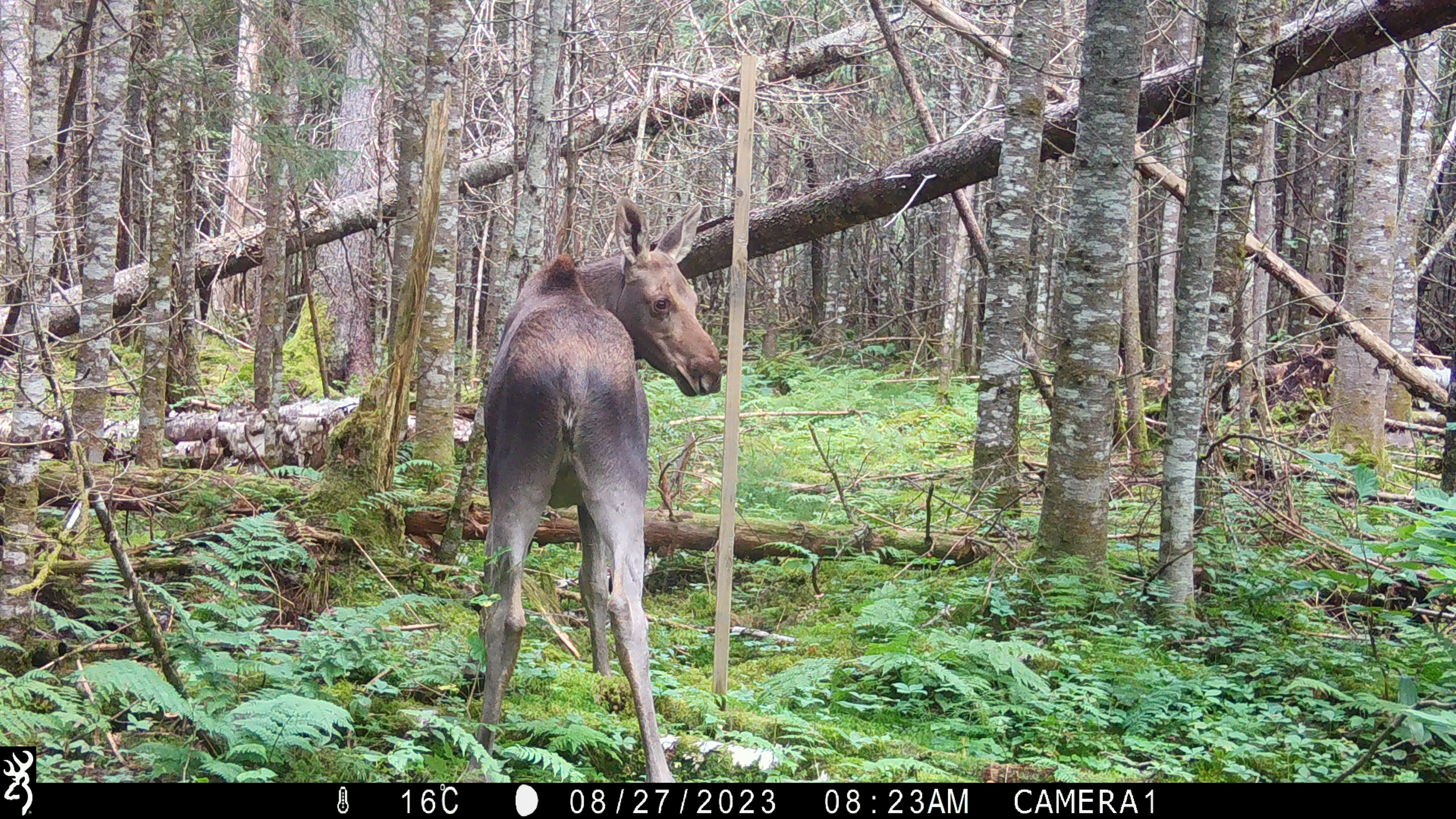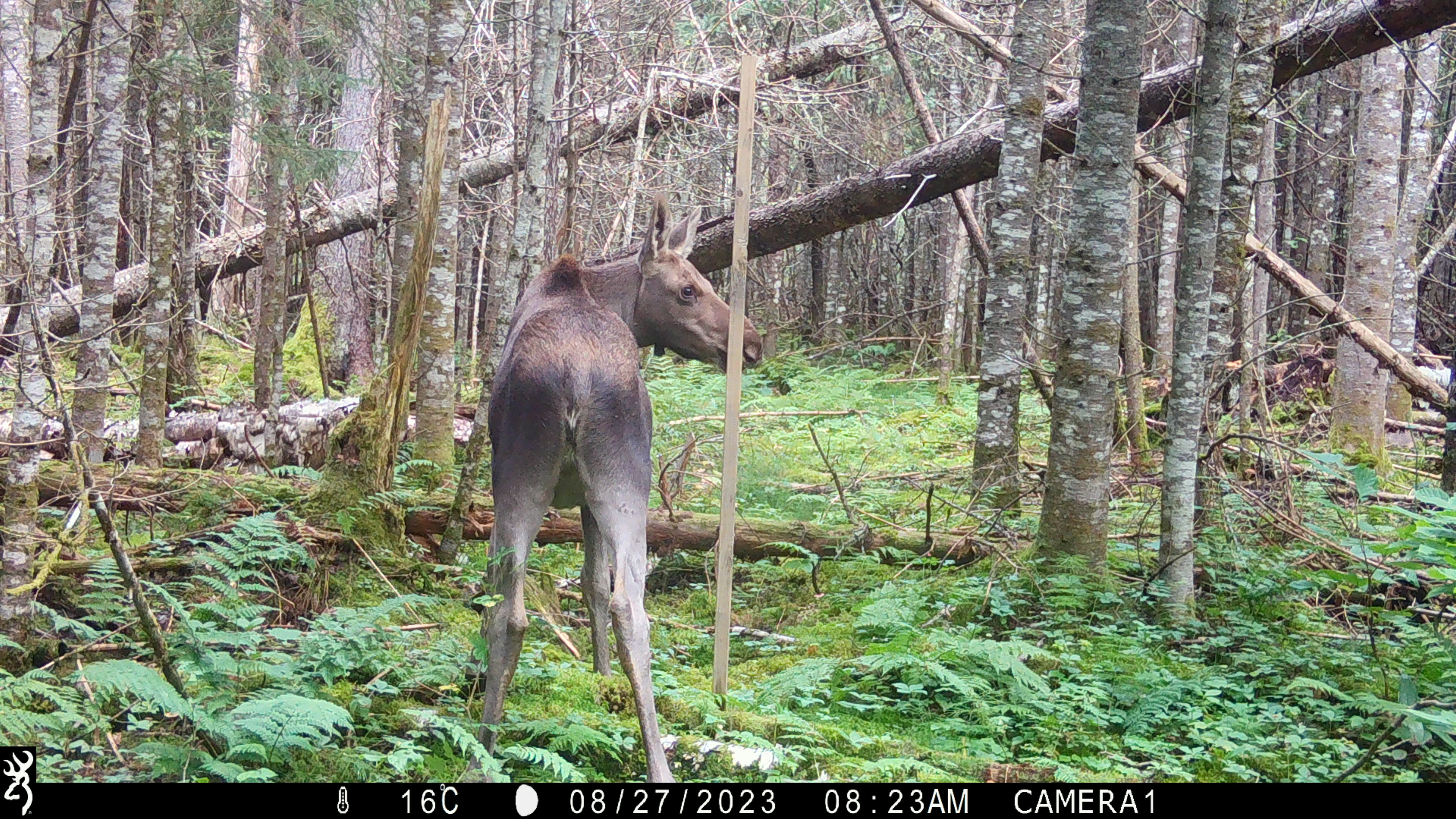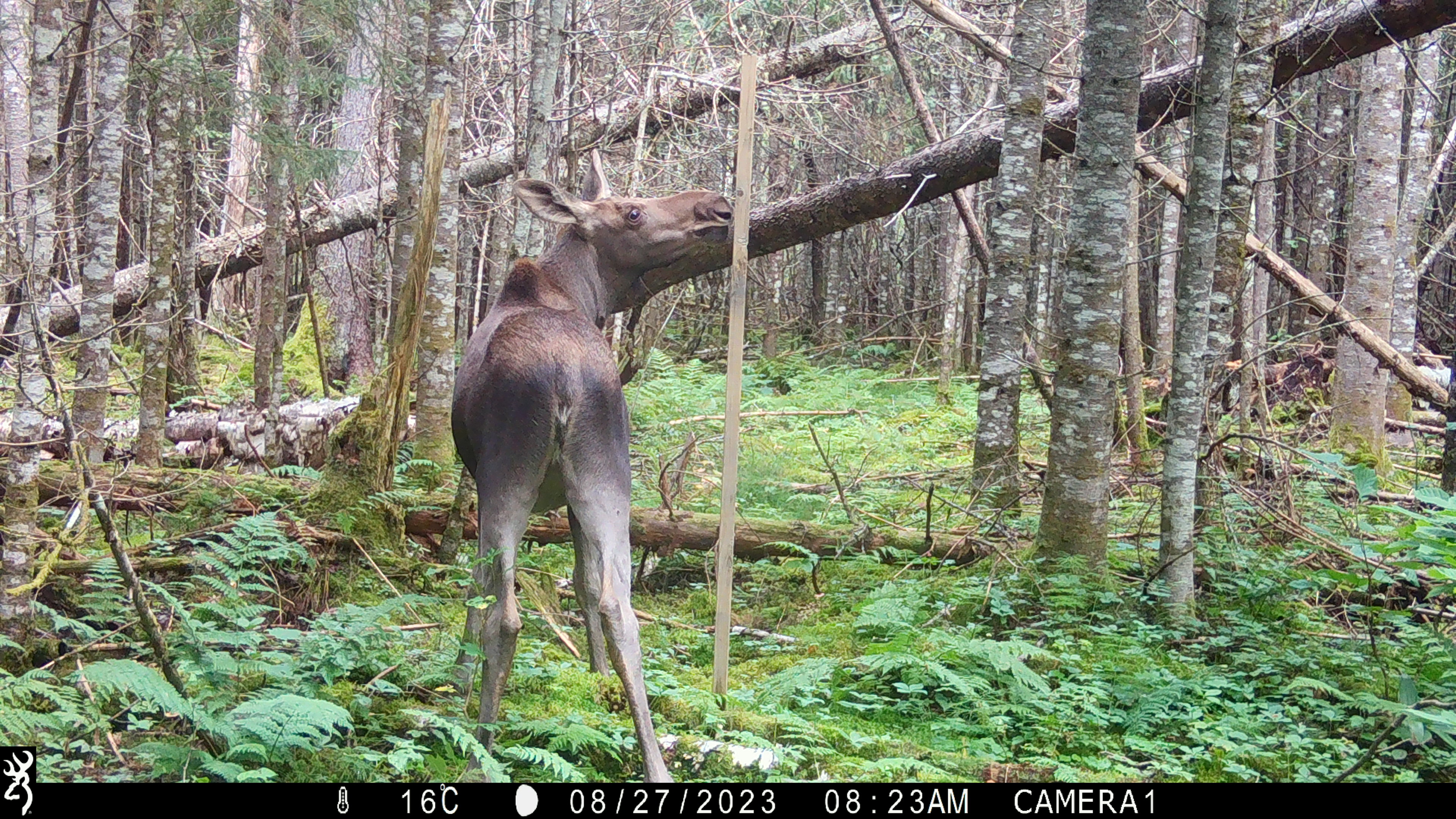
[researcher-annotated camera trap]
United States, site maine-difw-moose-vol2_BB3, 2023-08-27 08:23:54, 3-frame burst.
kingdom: Animalia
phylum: Chordata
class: Mammalia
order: Artiodactyla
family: Cervidae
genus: Alces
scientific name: Alces alces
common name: moose